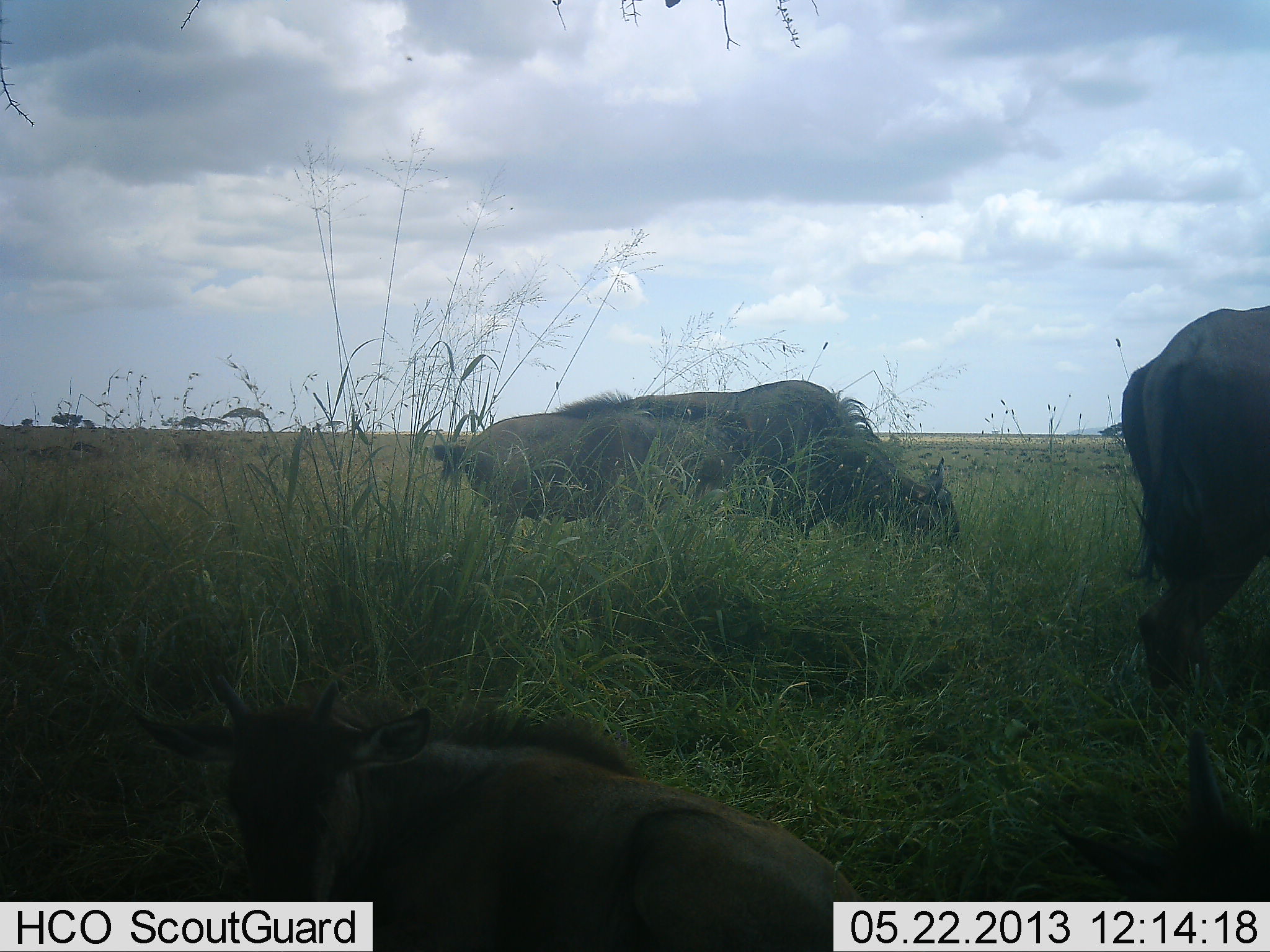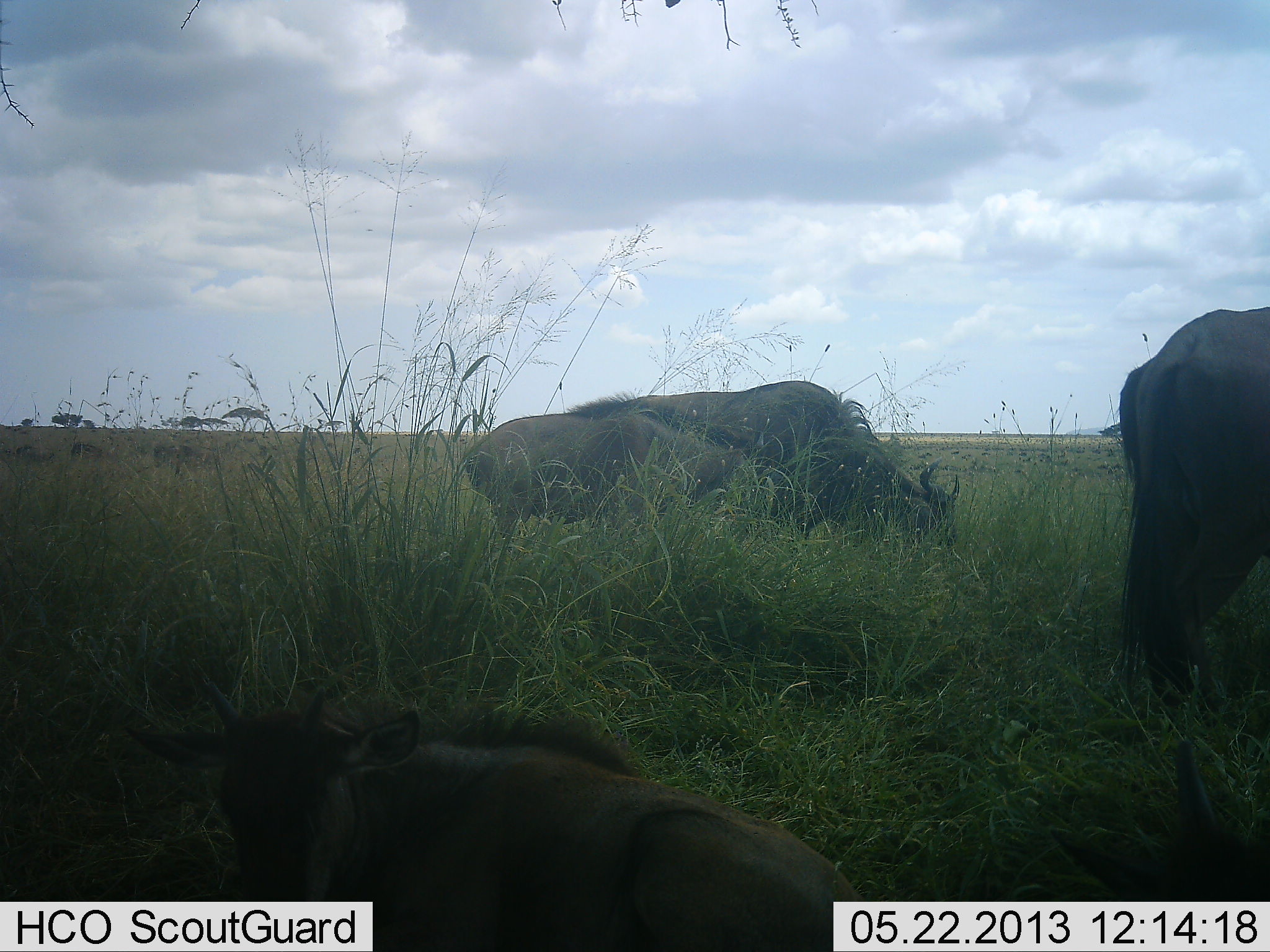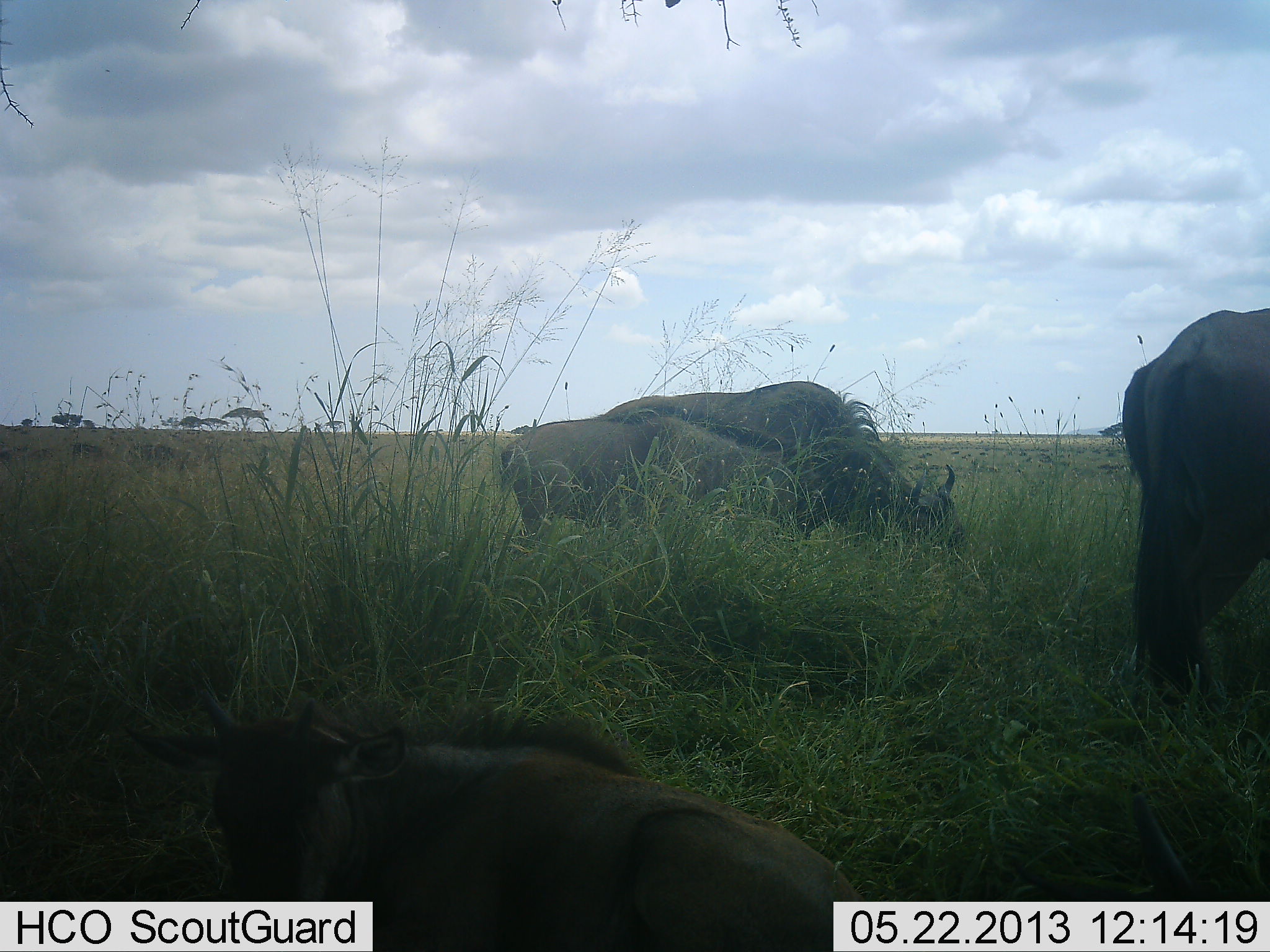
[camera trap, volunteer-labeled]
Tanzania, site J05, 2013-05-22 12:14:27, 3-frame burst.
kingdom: Animalia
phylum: Chordata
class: Mammalia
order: Artiodactyla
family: Bovidae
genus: Connochaetes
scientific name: Connochaetes taurinus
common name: blue wildebeest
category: wildebeest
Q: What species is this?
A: Wildebeest (blue wildebeest) (Connochaetes taurinus).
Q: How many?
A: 5.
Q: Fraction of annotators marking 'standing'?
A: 60%.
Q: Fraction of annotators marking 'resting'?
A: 80%.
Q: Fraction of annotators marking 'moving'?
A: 20%.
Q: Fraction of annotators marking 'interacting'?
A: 0%.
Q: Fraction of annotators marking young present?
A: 30%.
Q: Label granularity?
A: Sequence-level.